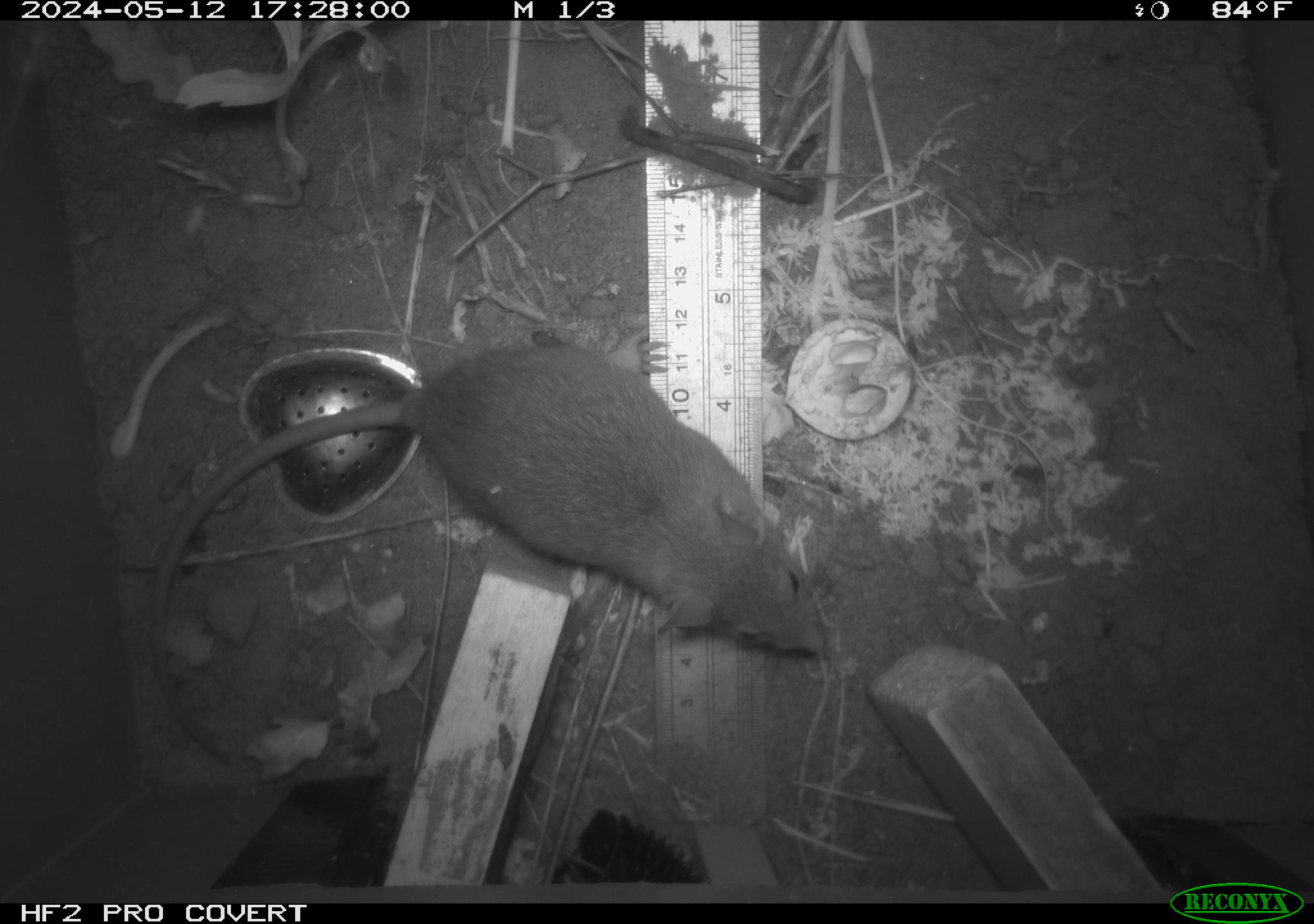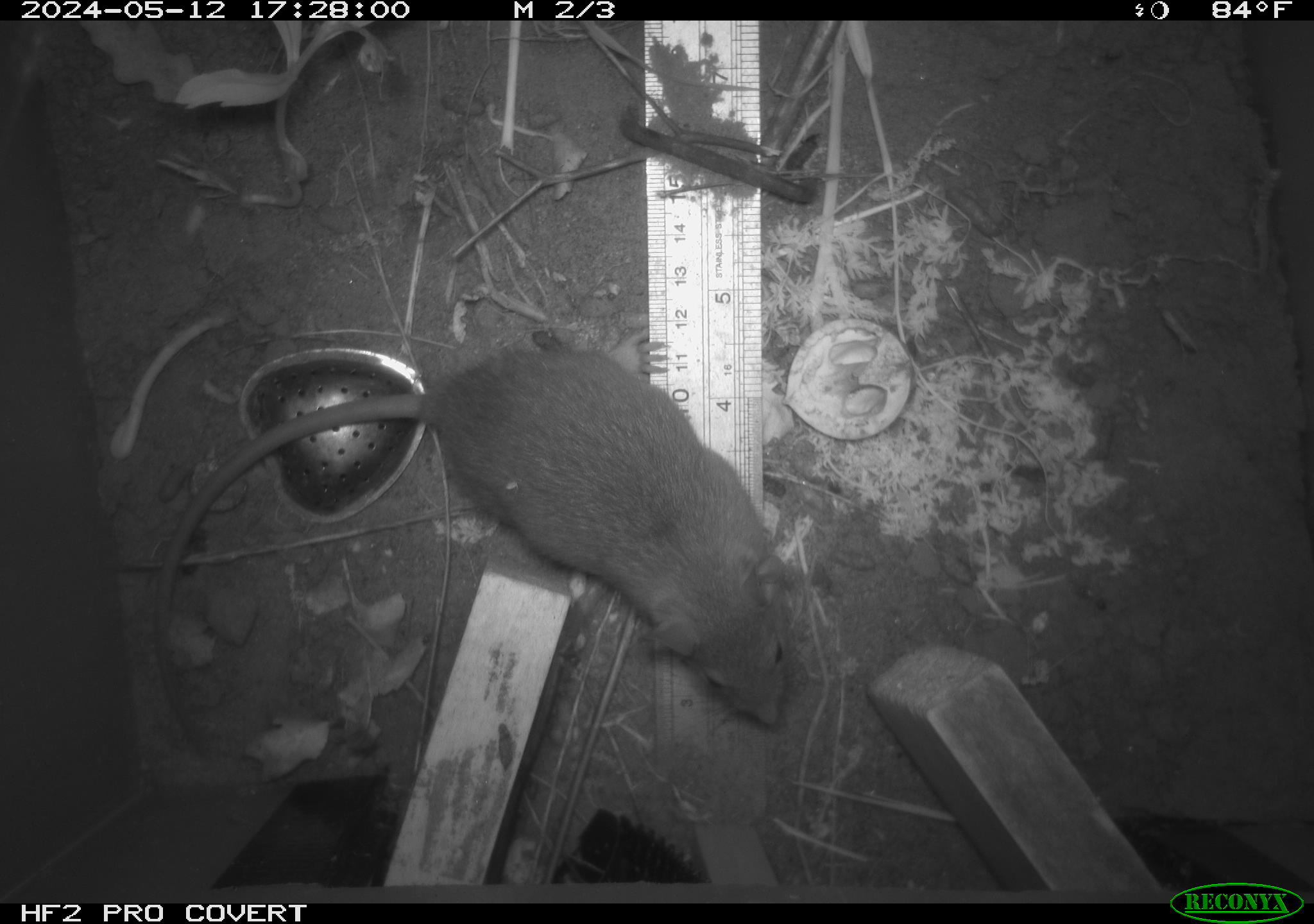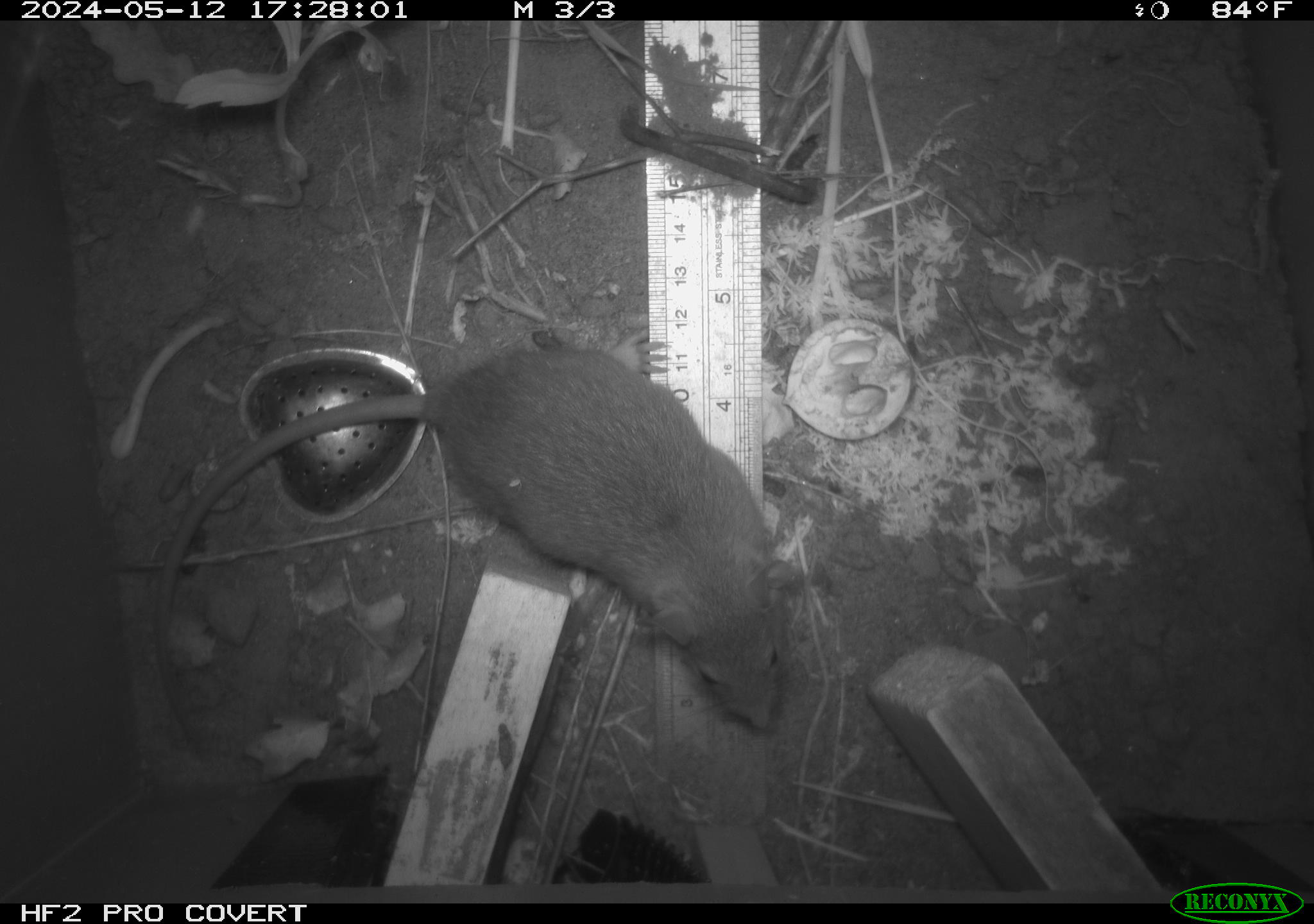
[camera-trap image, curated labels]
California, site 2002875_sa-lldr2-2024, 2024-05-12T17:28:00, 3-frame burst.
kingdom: Animalia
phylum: Chordata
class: Mammalia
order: Rodentia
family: Muridae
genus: Rattus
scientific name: Rattus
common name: rat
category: rattus species